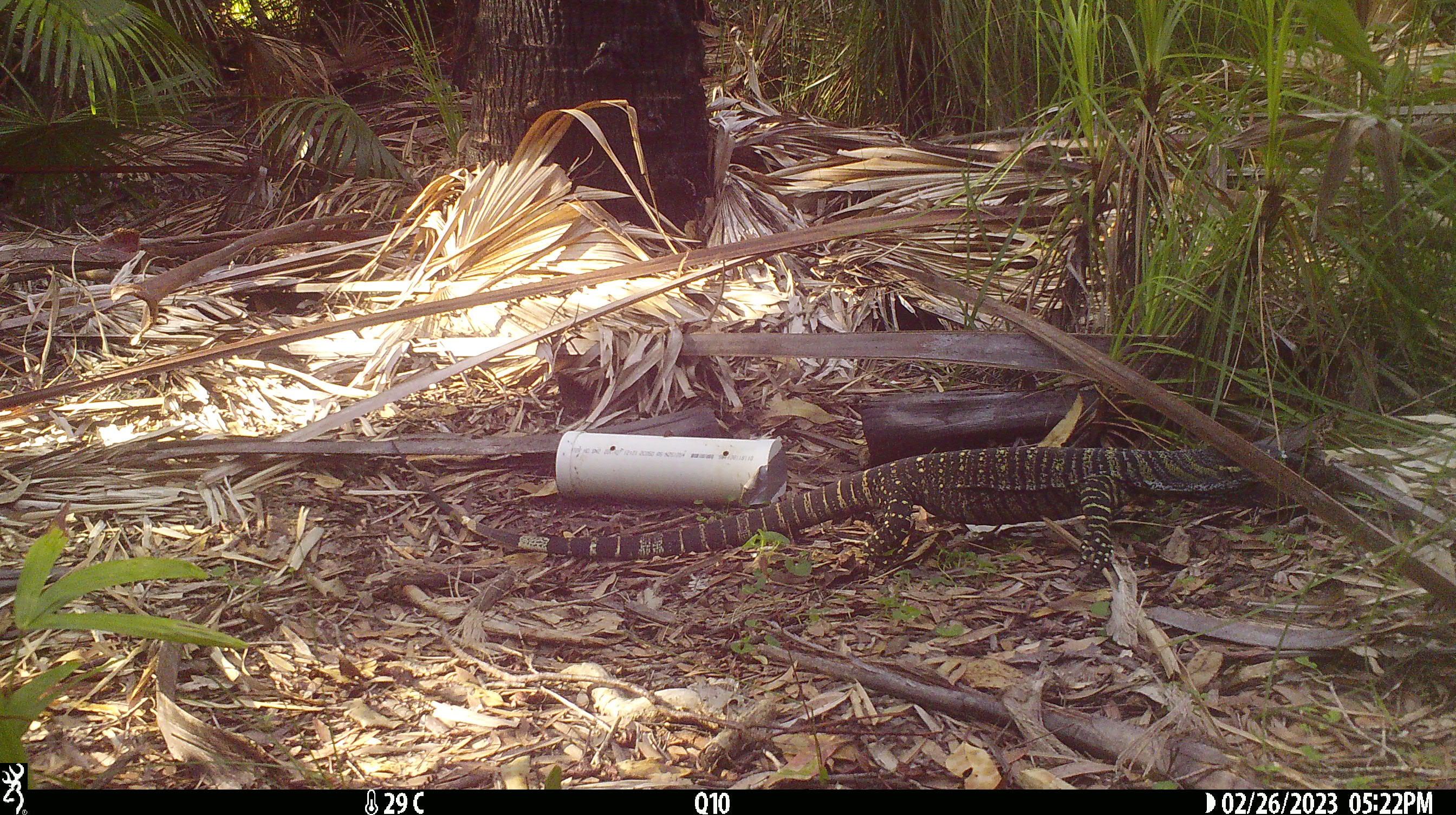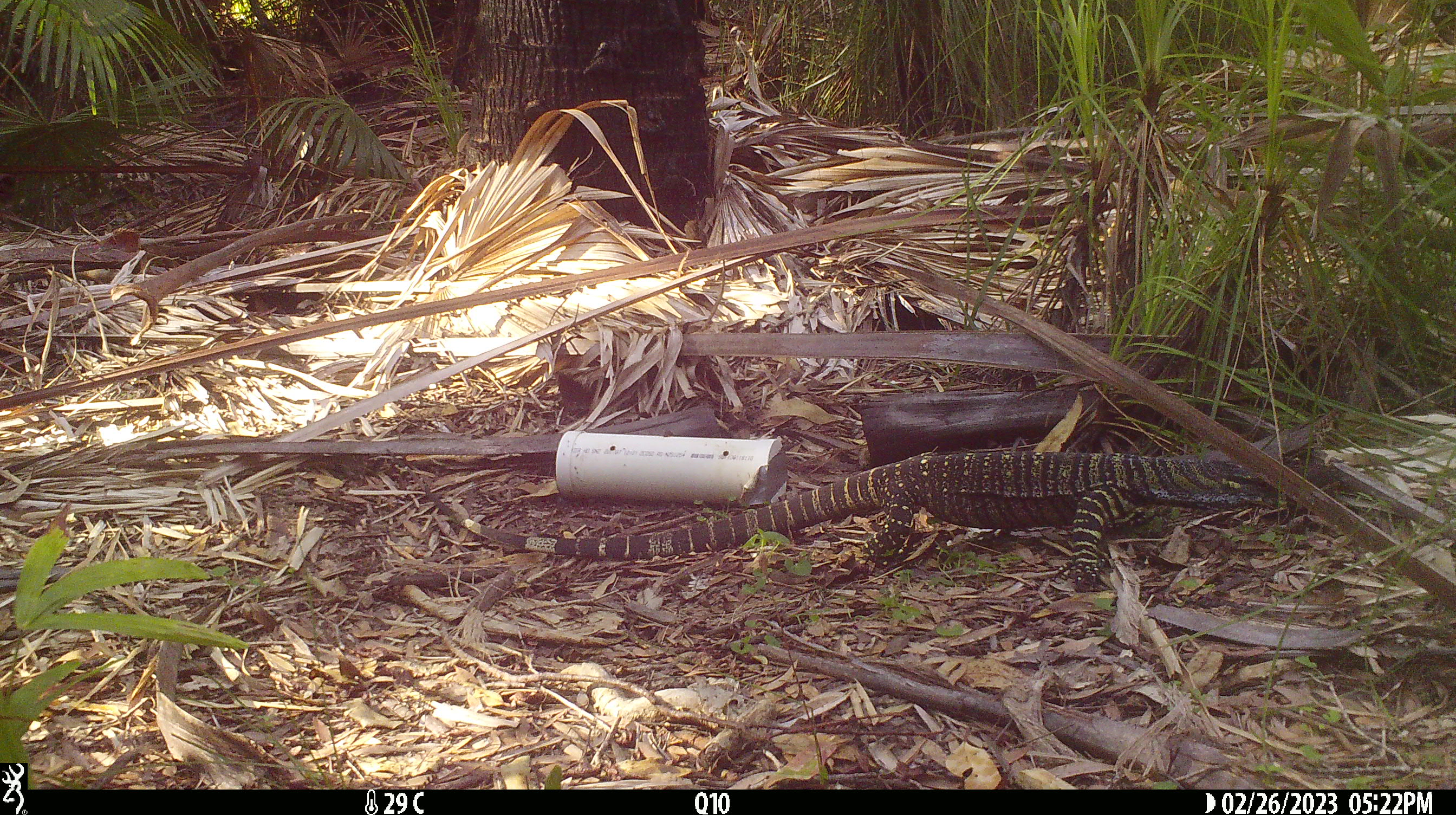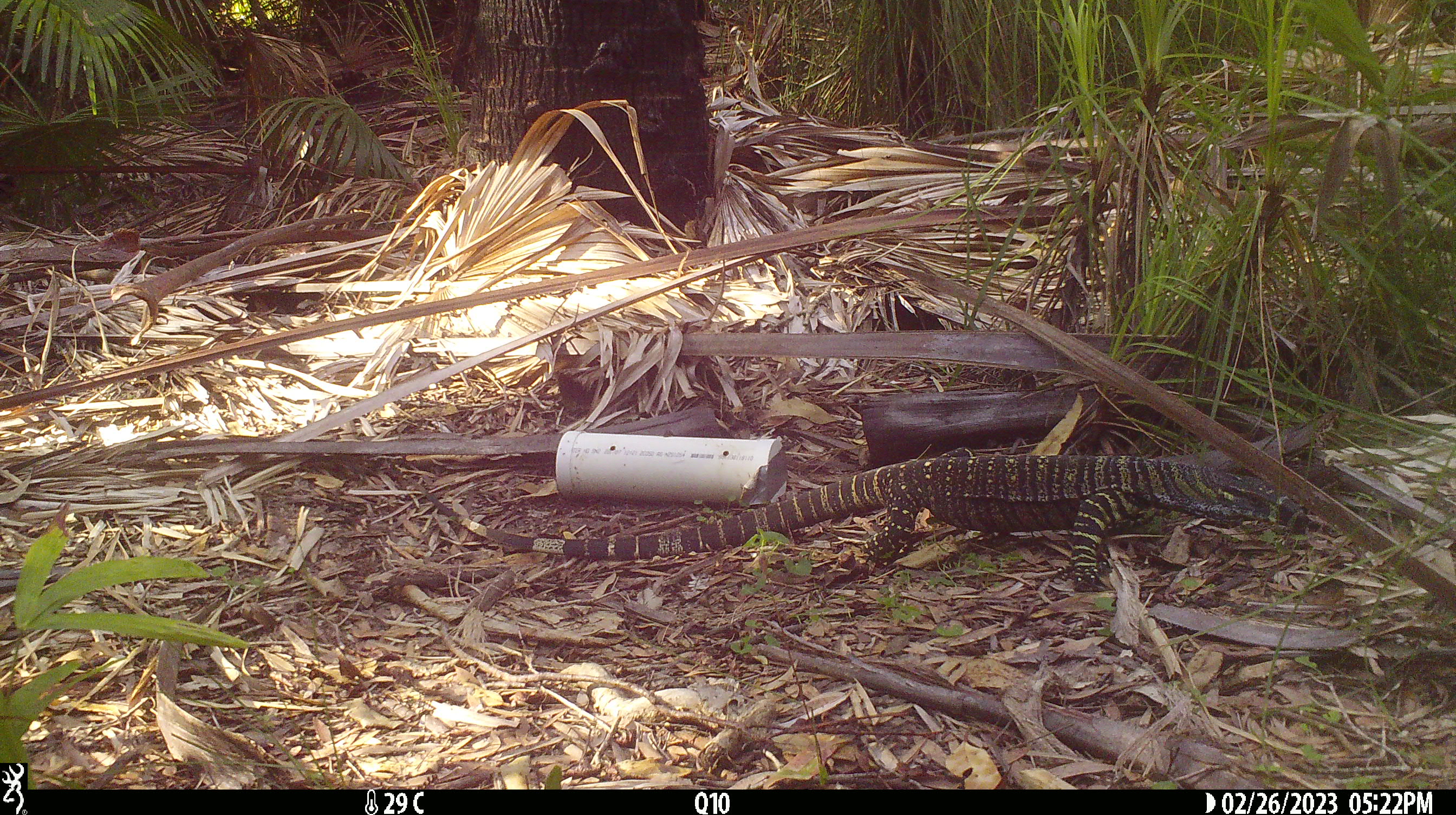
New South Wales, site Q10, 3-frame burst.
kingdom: Animalia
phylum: Chordata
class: Reptilia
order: Squamata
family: Varanidae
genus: Varanus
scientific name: Varanus varius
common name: lace monitor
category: goanna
Goanna (lace monitor) (Varanus varius).